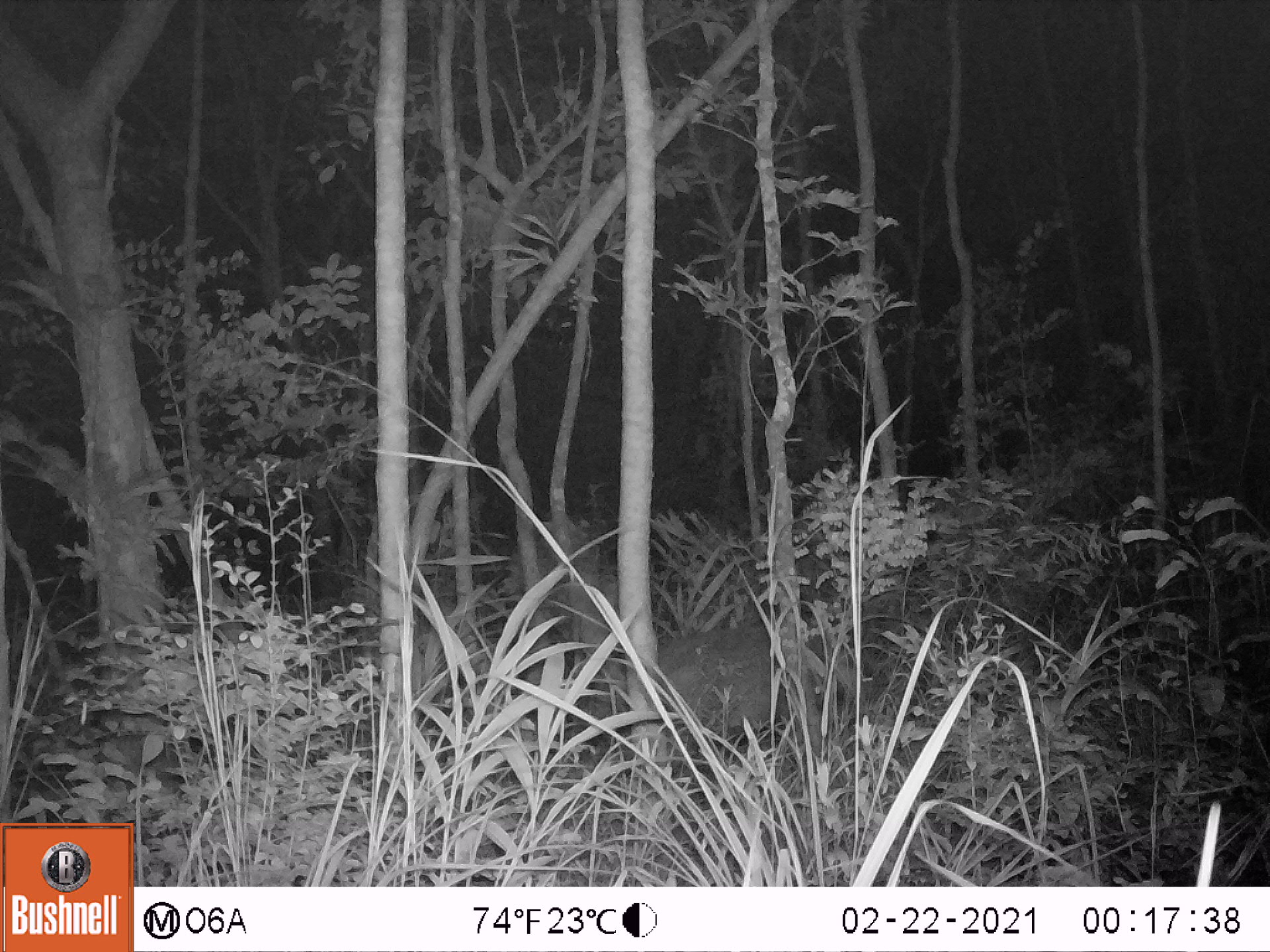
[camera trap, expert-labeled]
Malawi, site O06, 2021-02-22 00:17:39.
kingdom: Animalia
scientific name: Animalia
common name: other animal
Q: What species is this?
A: Other animal (Animalia).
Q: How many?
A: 1.